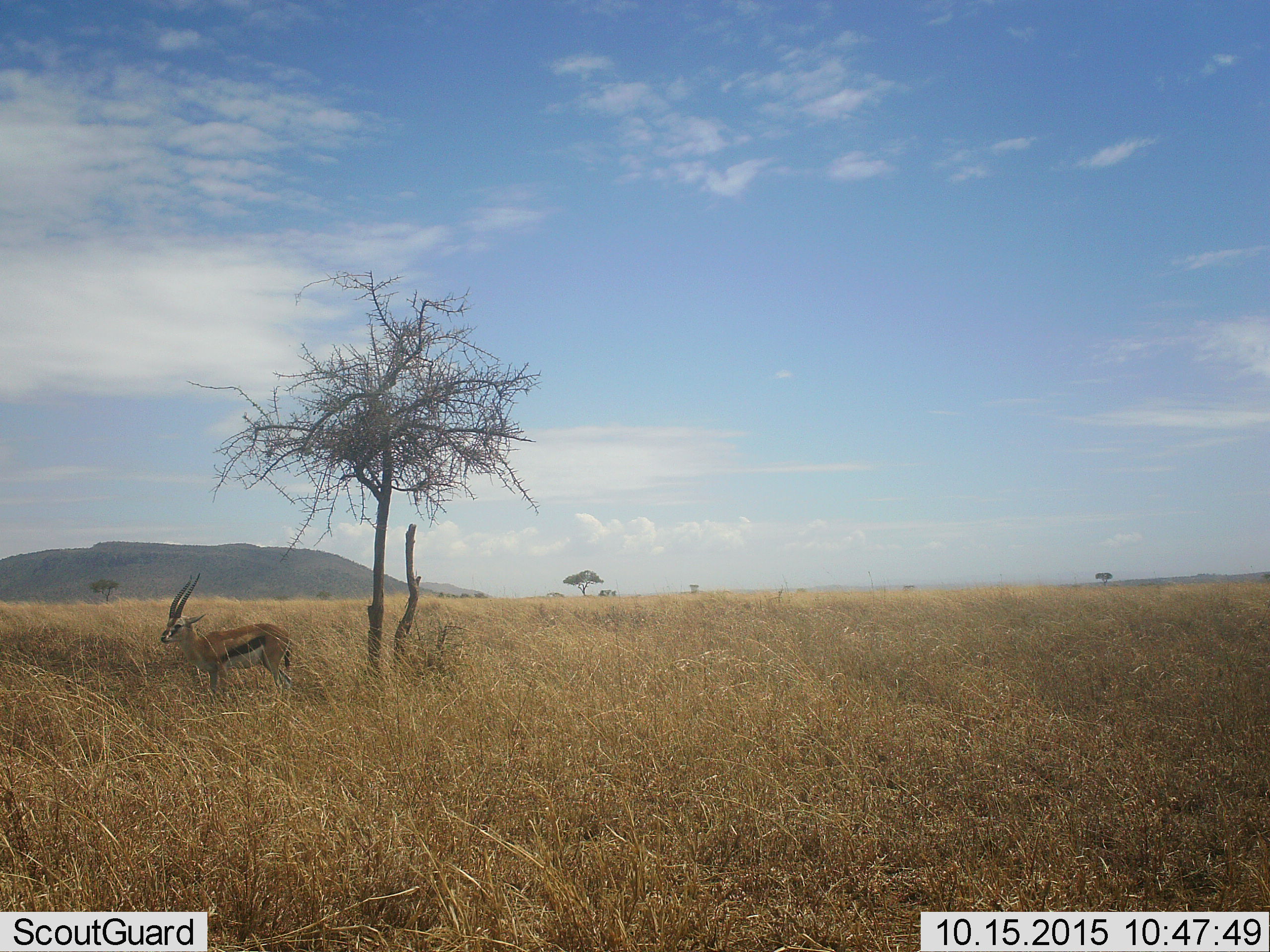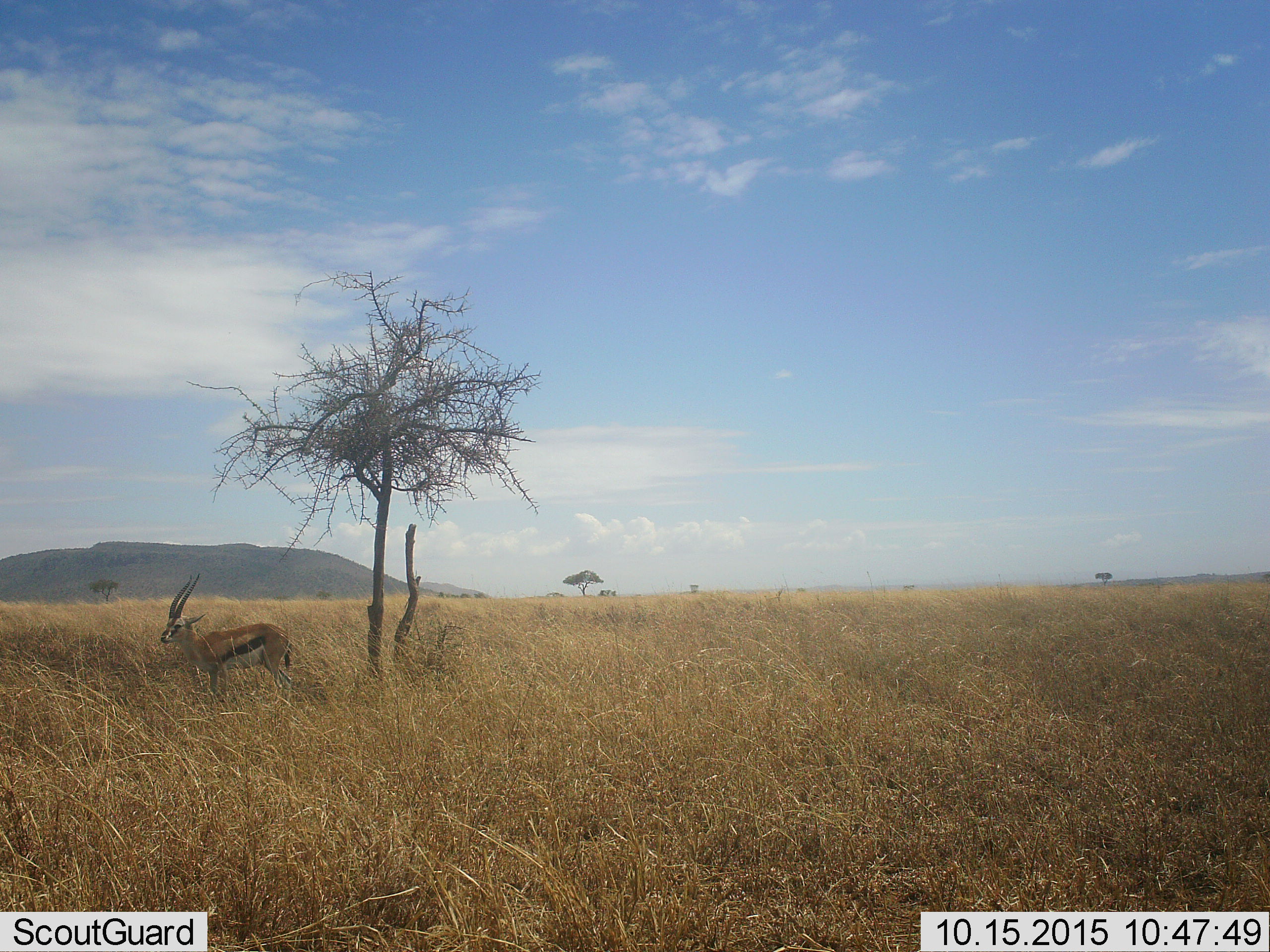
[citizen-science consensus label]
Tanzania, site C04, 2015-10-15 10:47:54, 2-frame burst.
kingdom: Animalia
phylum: Chordata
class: Mammalia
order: Artiodactyla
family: Bovidae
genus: Eudorcas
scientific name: Eudorcas thomsonii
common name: thomson's gazelle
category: gazellethomsons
Gazellethomsons (thomson's gazelle) (Eudorcas thomsonii), count 1. Behavior (volunteer vote fractions): standing 93%, resting 7%, moving 0%, interacting 0%. Young present (vote fraction): 0%. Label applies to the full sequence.